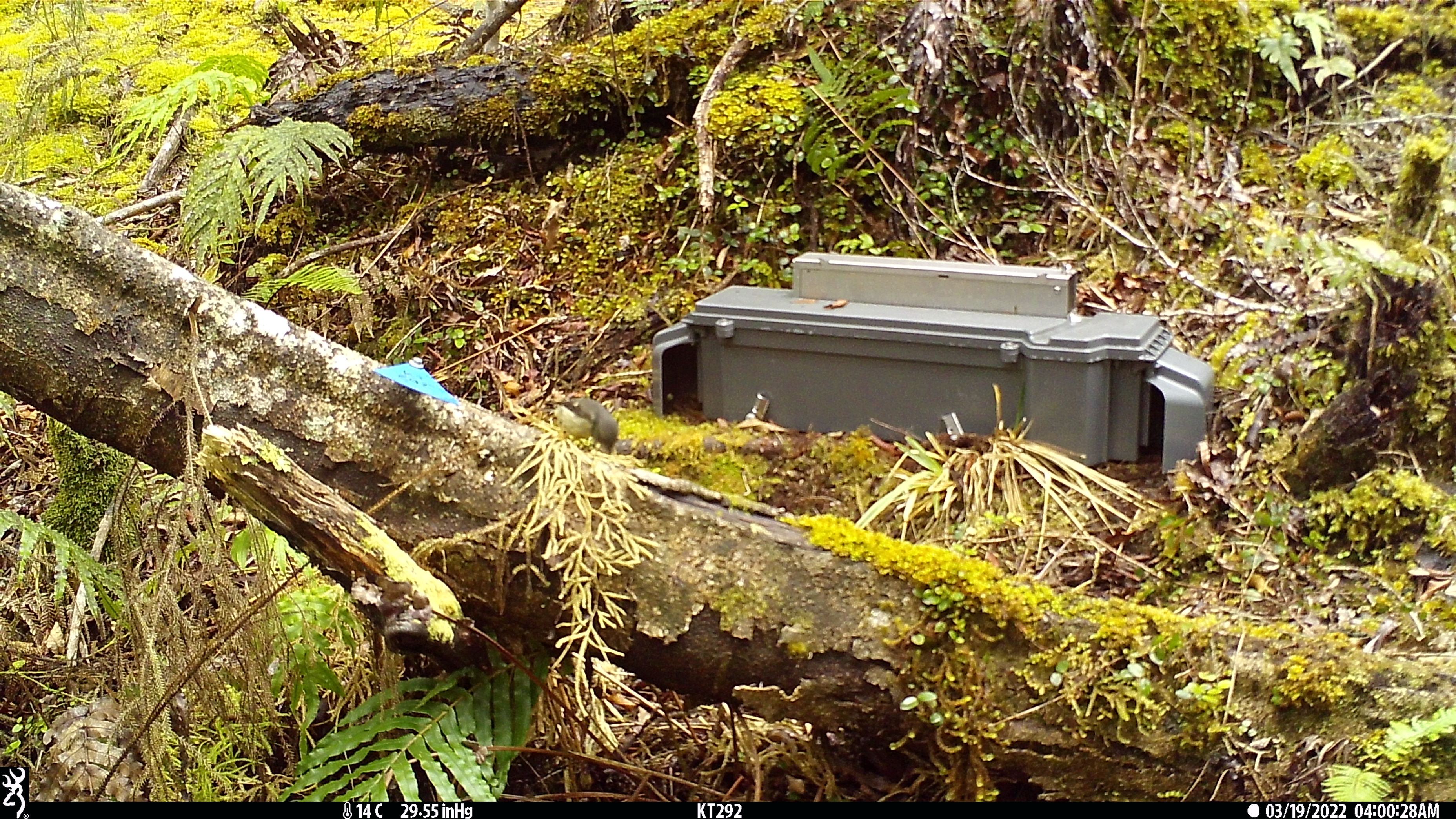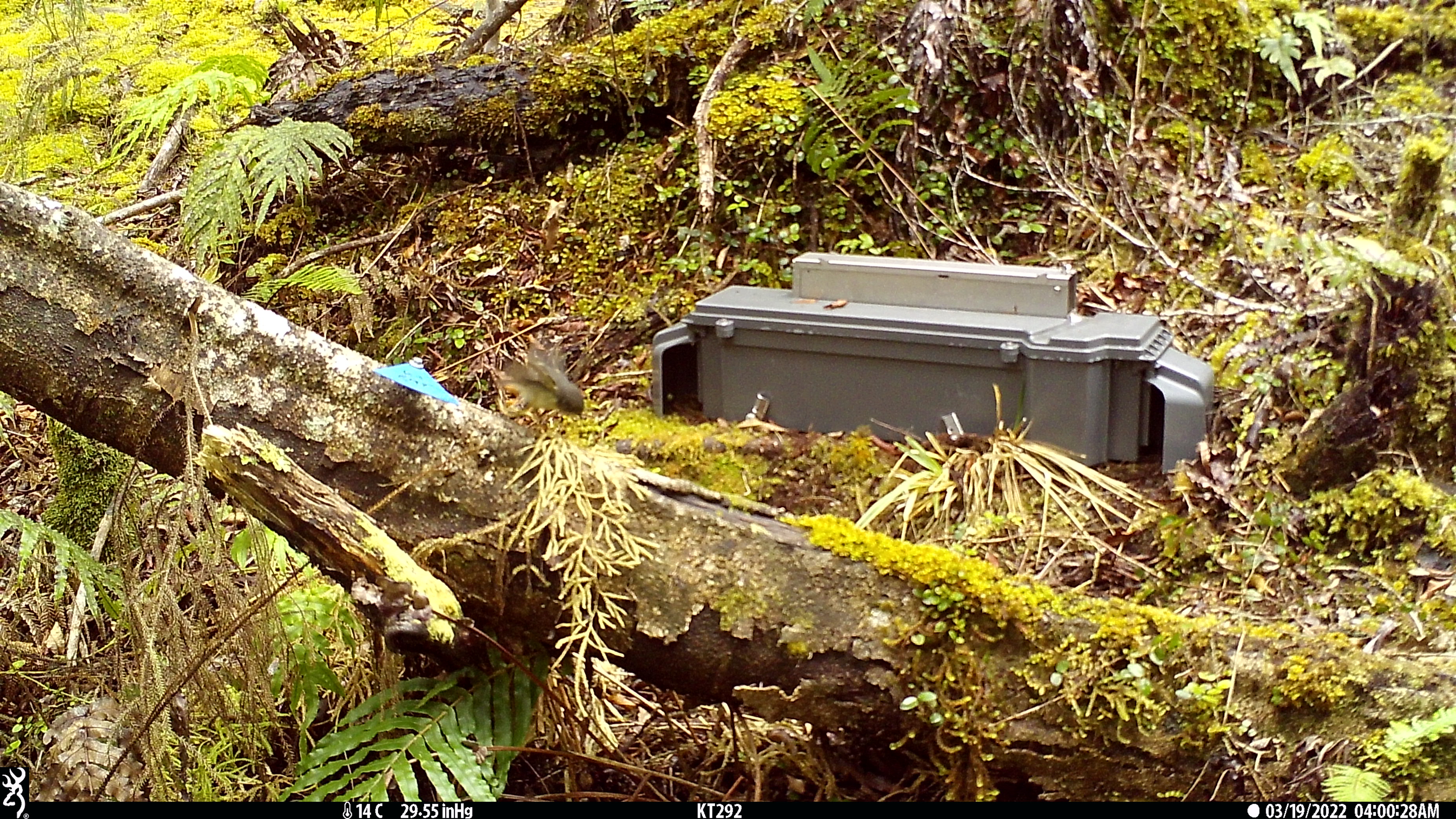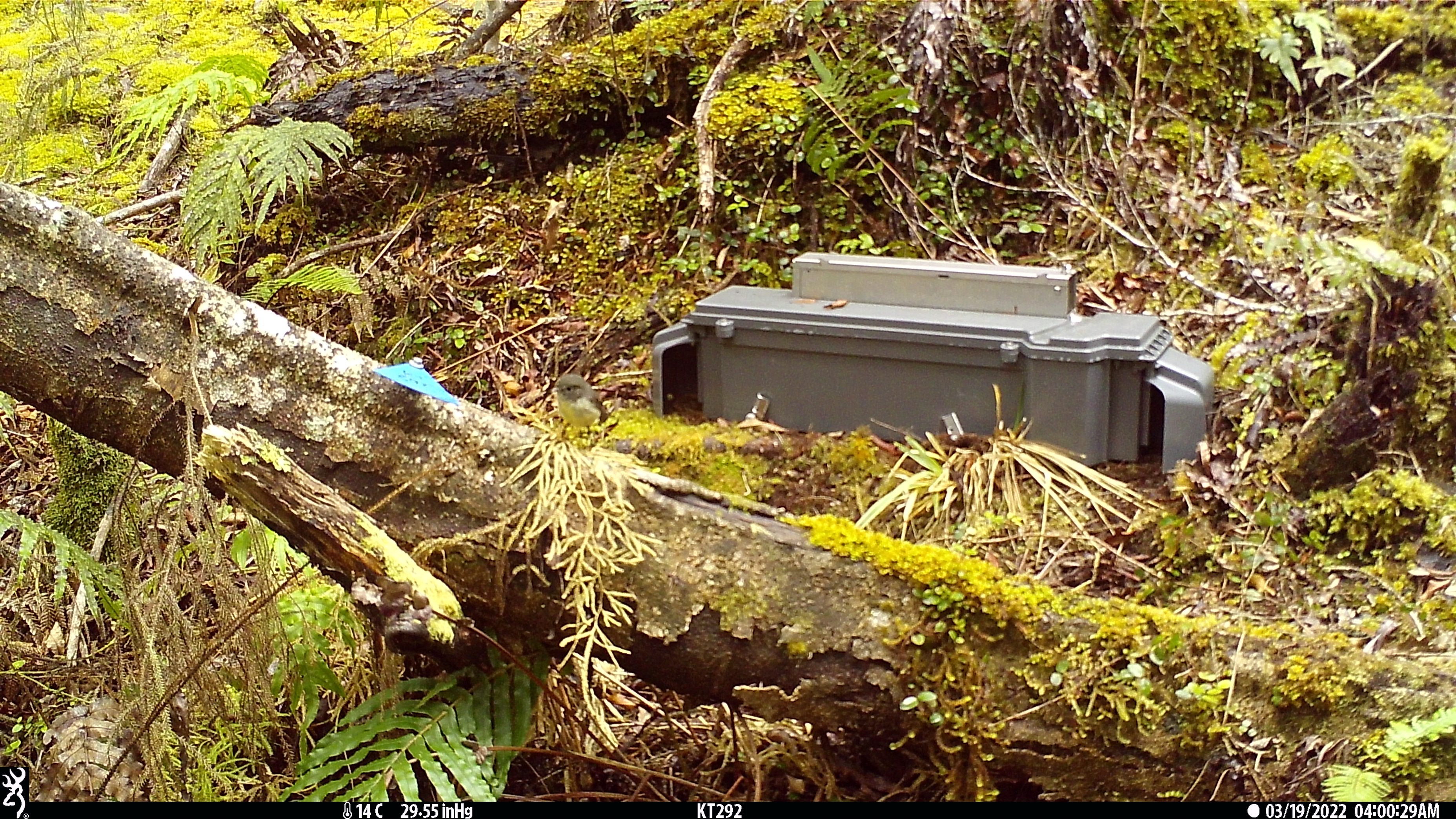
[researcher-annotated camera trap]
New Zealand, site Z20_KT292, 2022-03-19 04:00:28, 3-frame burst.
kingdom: Animalia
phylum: Chordata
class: Aves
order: Passeriformes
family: Petroicidae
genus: Petroica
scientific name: Petroica macrocephala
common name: tomtit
Tomtit (Petroica macrocephala).